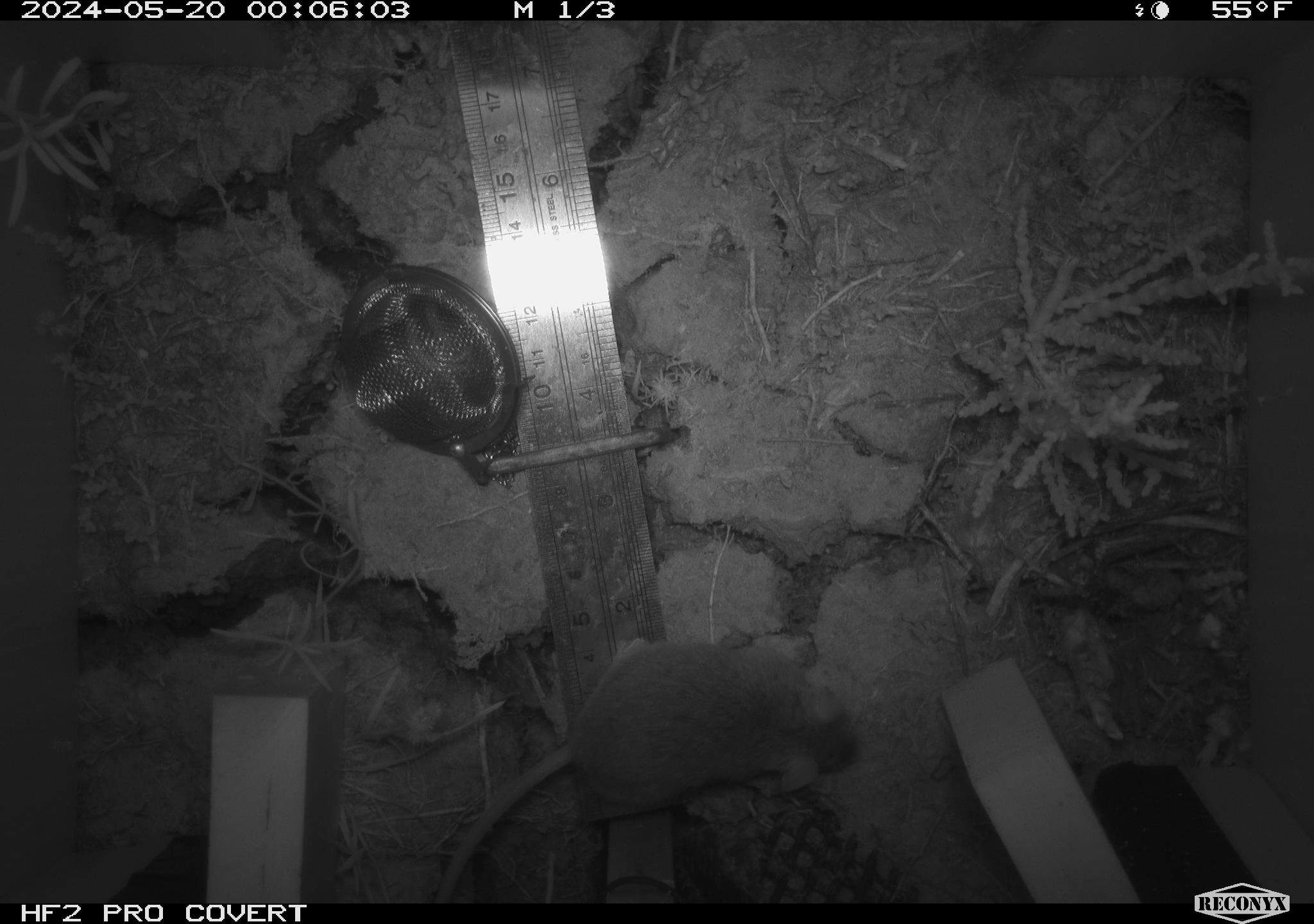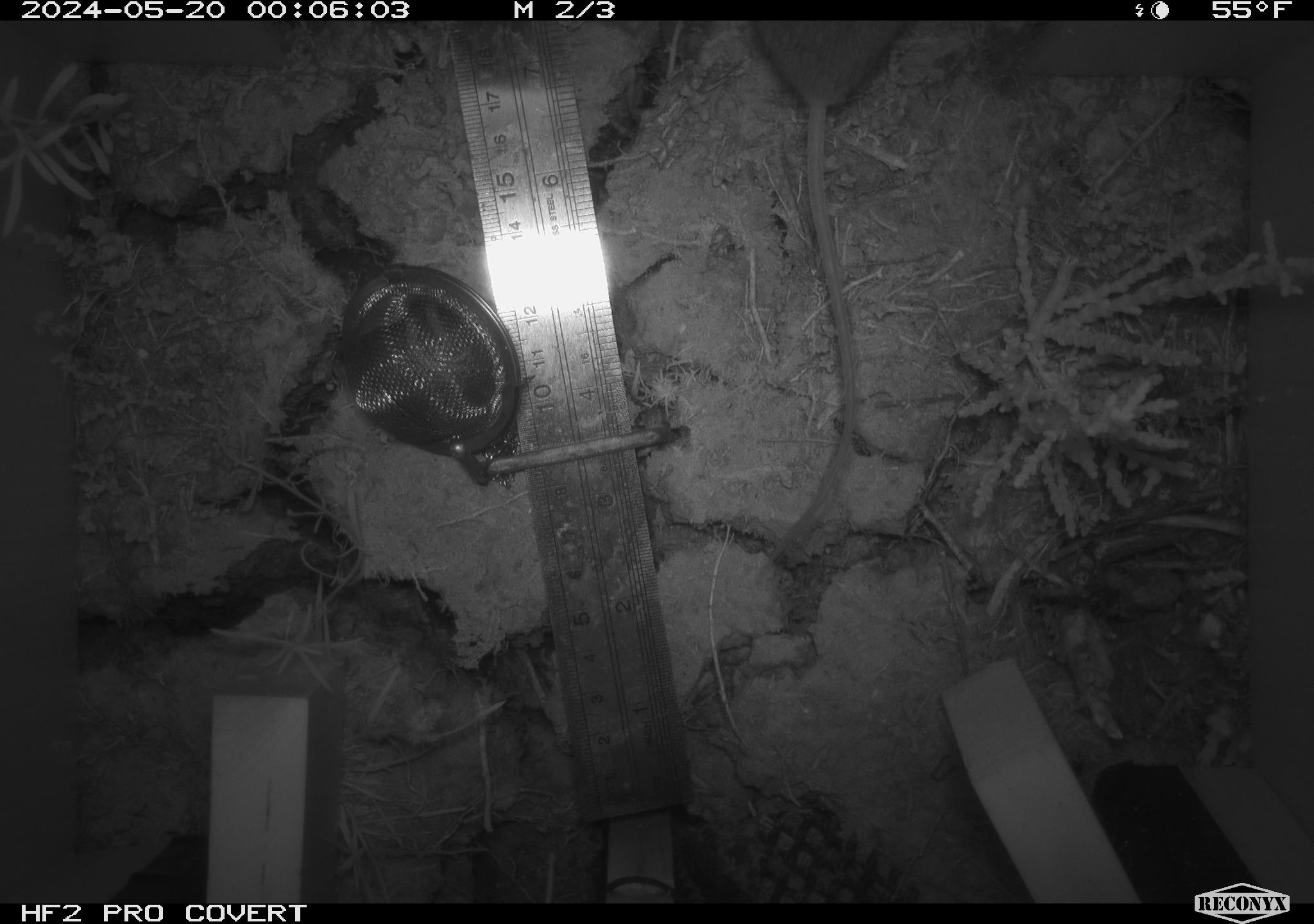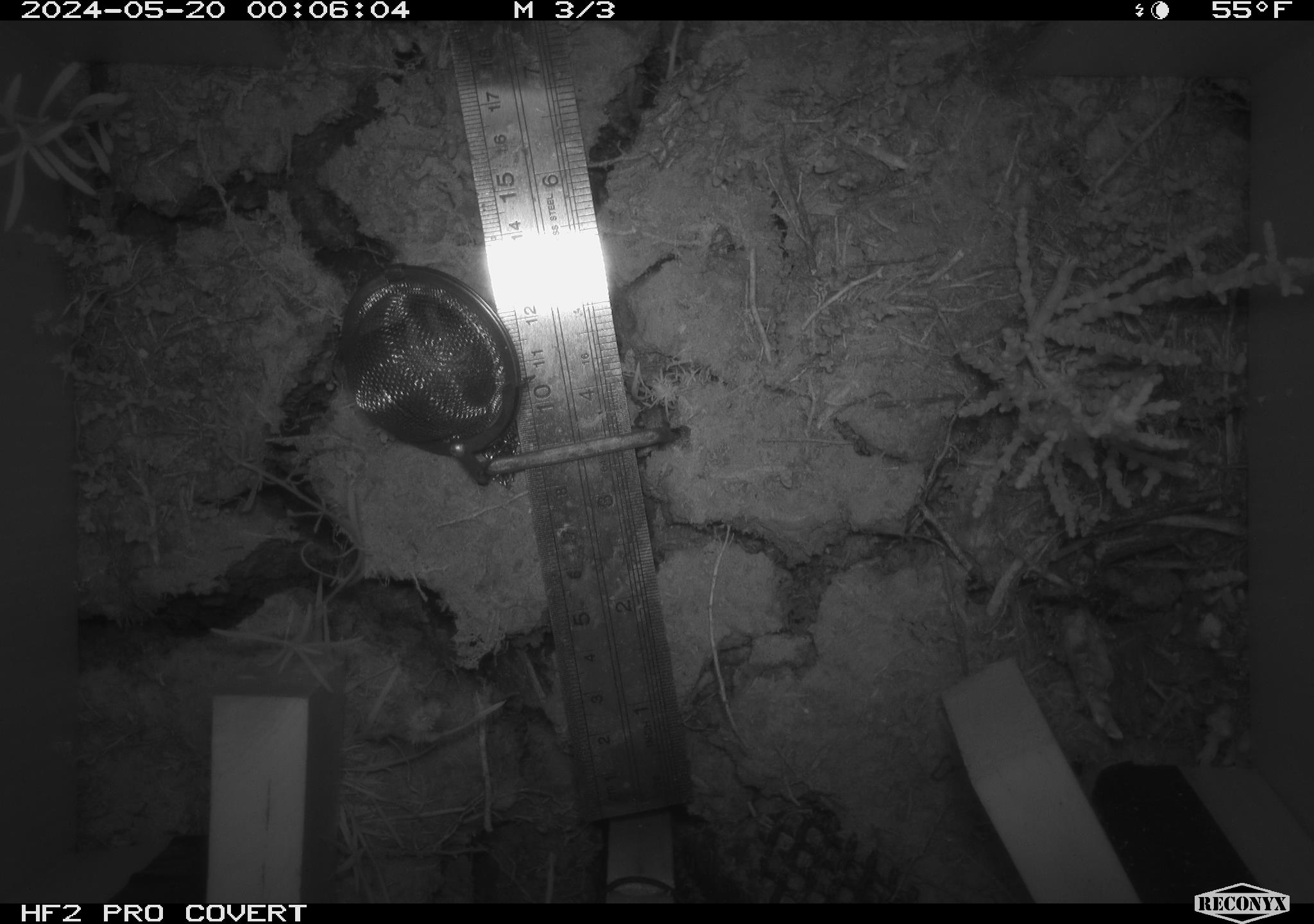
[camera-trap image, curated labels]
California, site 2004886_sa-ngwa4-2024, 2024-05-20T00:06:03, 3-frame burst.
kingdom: Animalia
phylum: Chordata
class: Mammalia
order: Rodentia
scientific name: Rodentia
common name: mouse species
Mouse species (Rodentia).